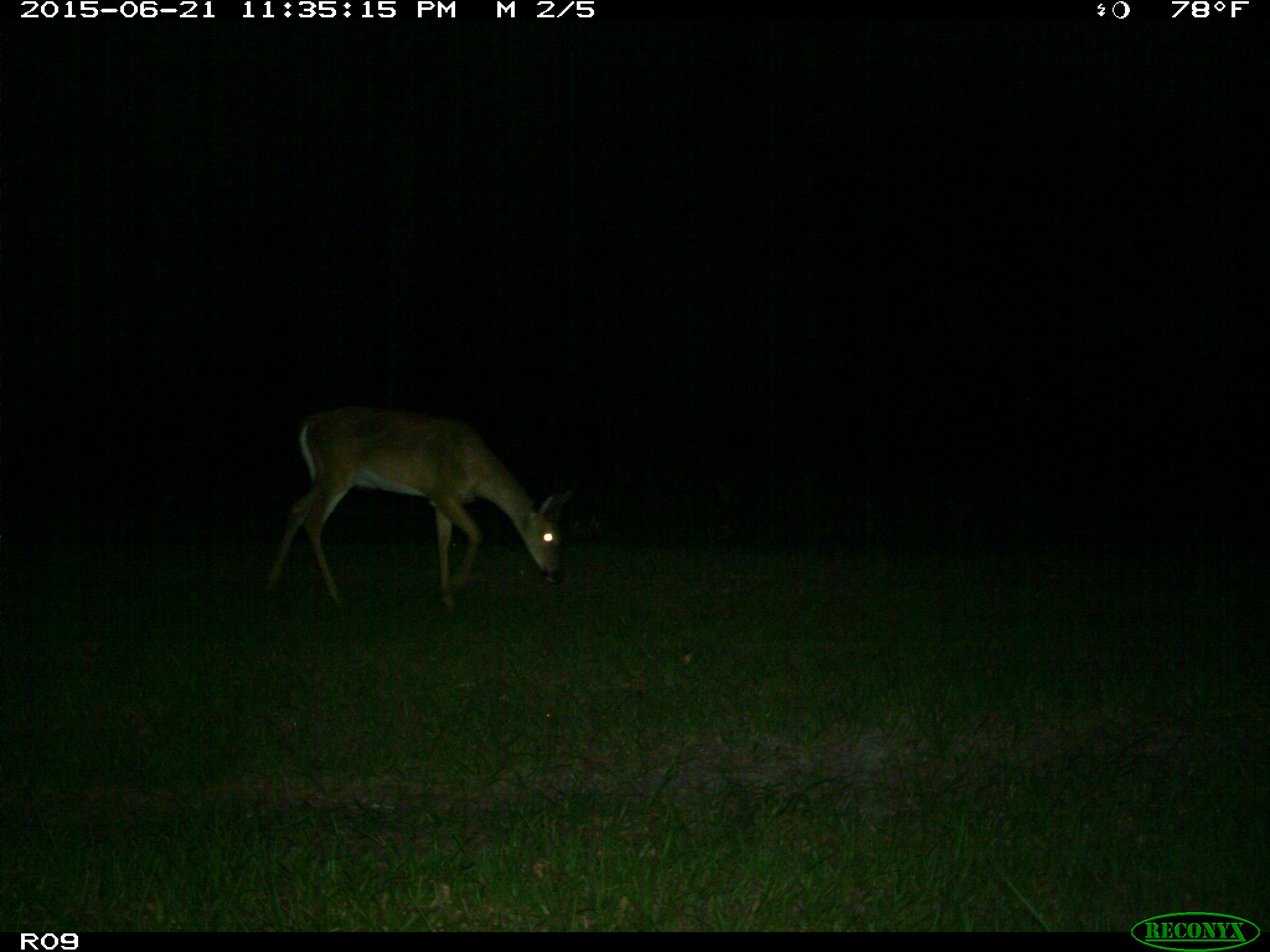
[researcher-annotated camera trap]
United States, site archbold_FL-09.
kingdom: Animalia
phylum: Chordata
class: Mammalia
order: Artiodactyla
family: Cervidae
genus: Odocoileus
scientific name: Odocoileus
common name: deer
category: unidentified deer